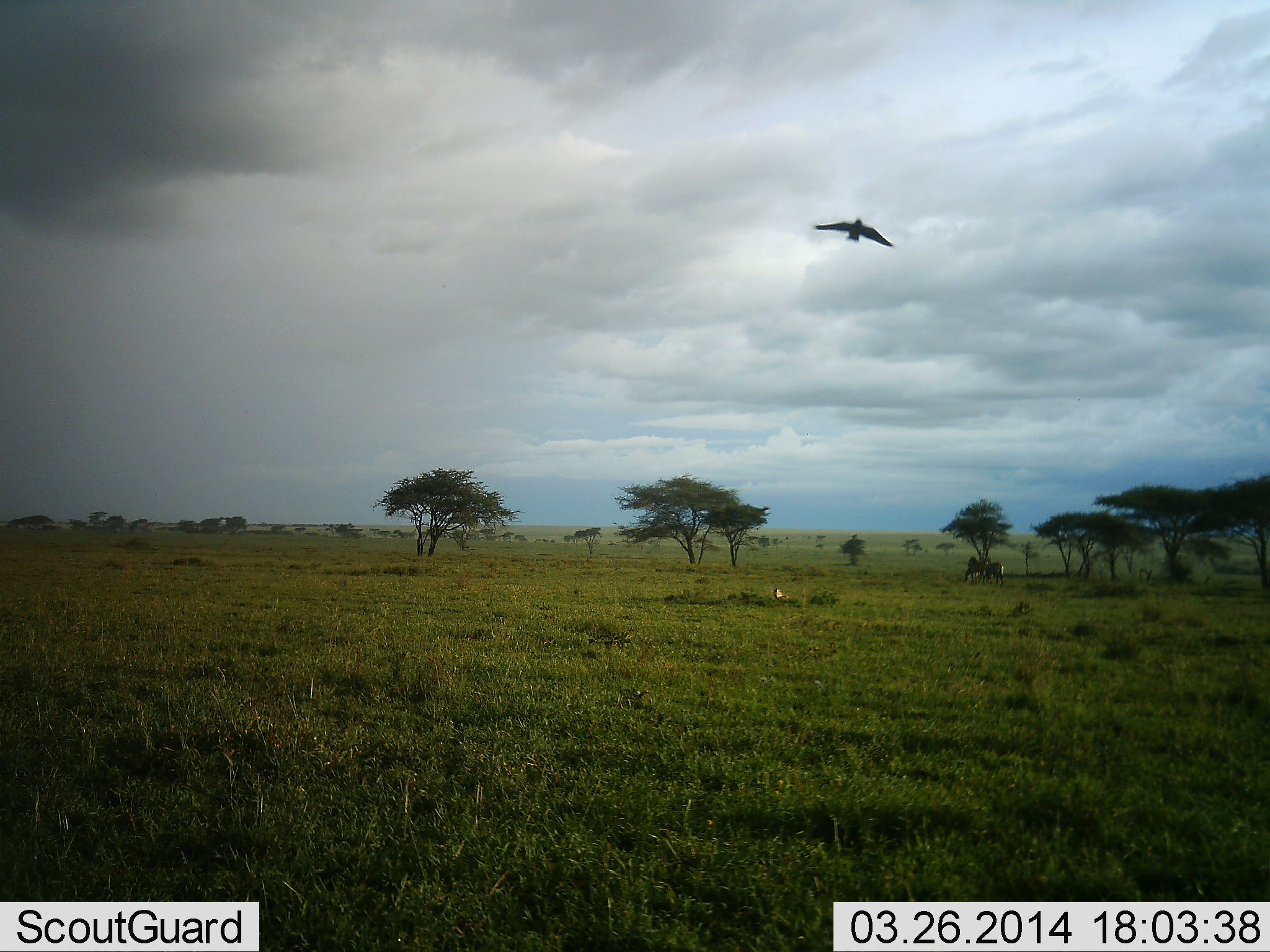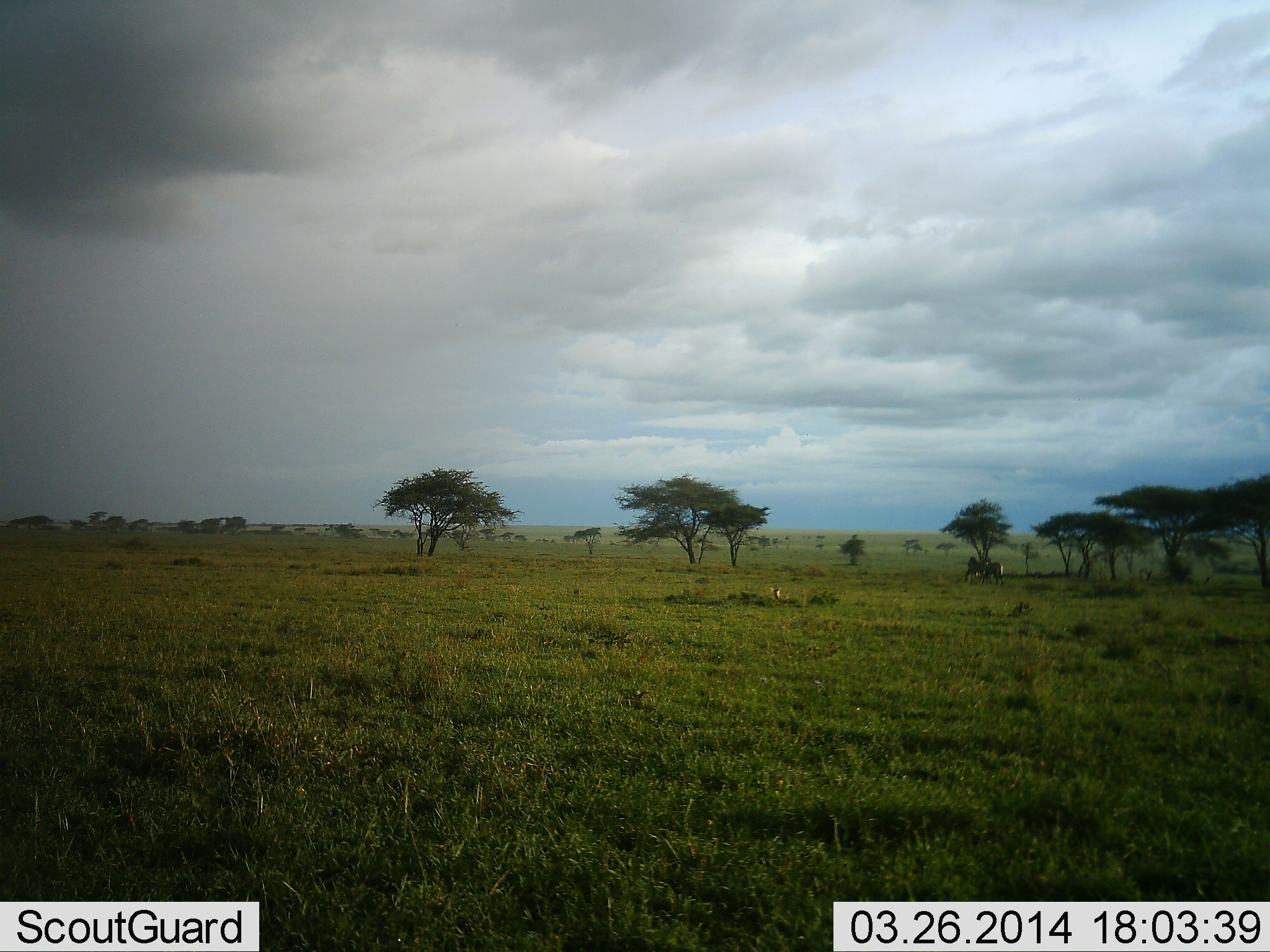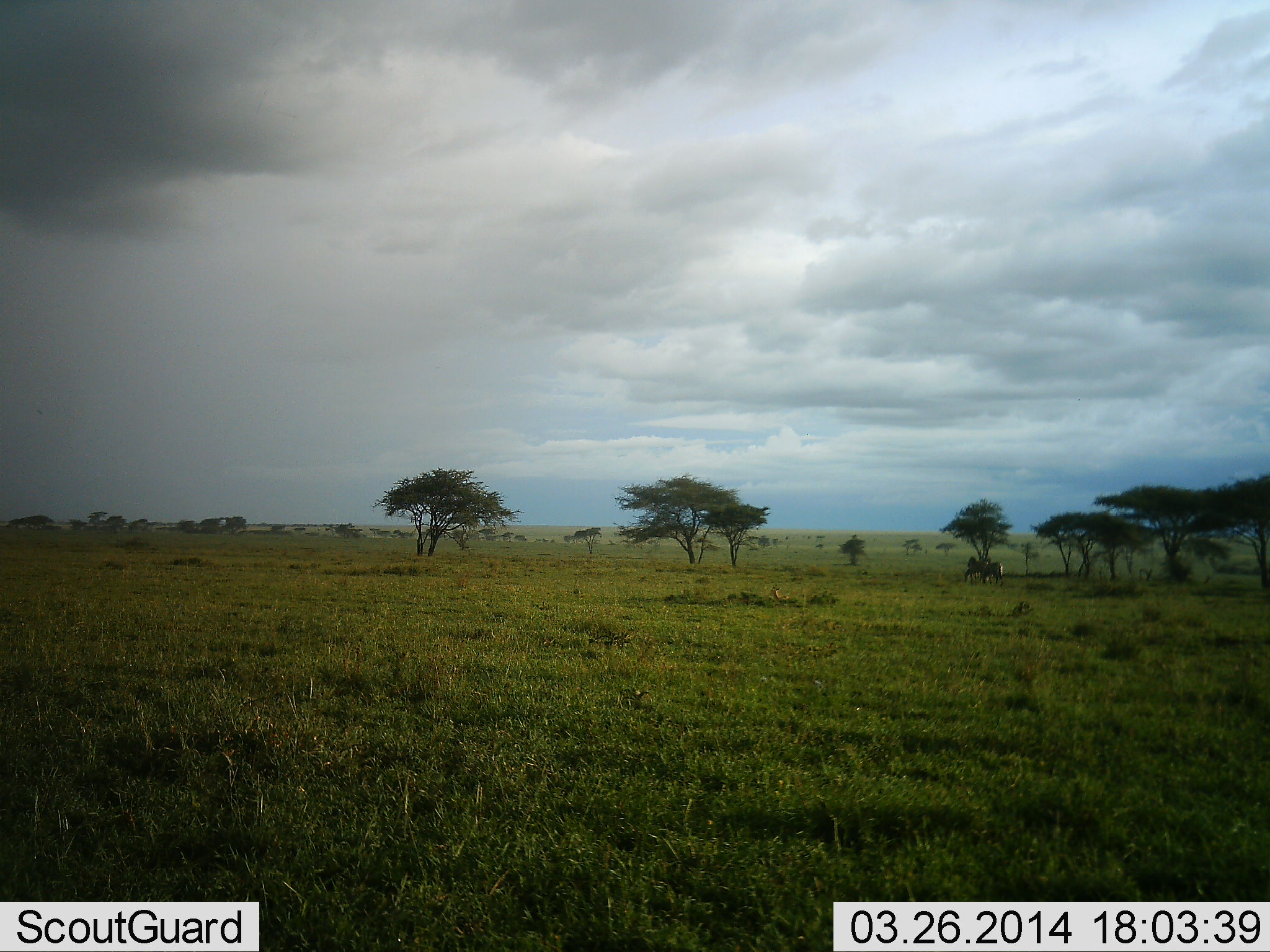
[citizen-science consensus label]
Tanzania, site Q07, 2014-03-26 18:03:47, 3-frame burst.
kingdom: Animalia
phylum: Chordata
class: Aves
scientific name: Aves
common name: bird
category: otherbird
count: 1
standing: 17%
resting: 0%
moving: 100%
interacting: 0%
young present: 0%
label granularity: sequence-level